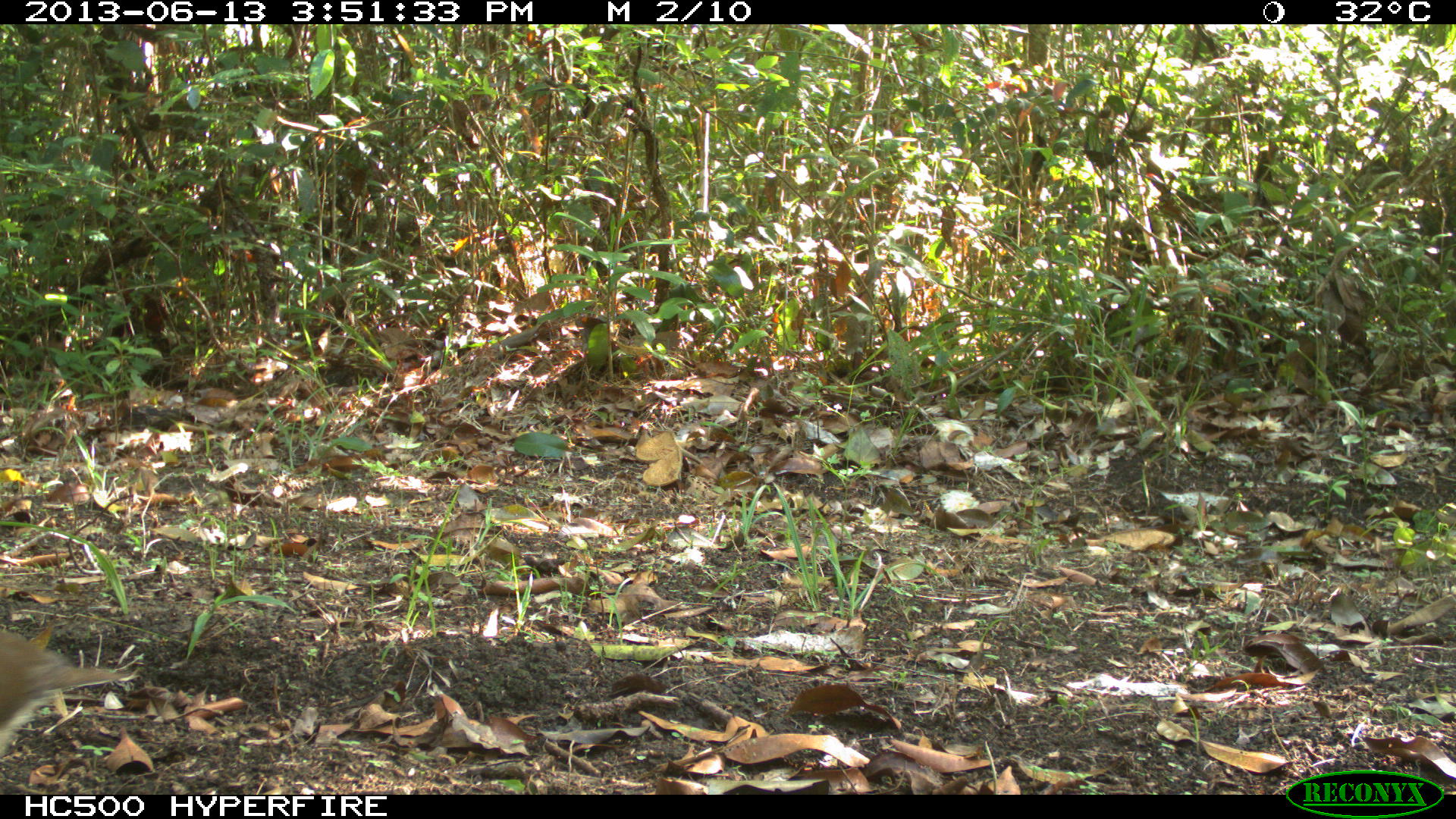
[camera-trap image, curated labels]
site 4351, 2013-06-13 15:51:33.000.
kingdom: Animalia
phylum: Chordata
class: Aves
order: Columbiformes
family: Columbidae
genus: Leptotila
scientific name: Leptotila plumbeiceps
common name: gray-headed dove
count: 1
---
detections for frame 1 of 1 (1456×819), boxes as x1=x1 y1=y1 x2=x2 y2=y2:
leptotila plumbeiceps: x1=0 y1=626 x2=141 y2=760